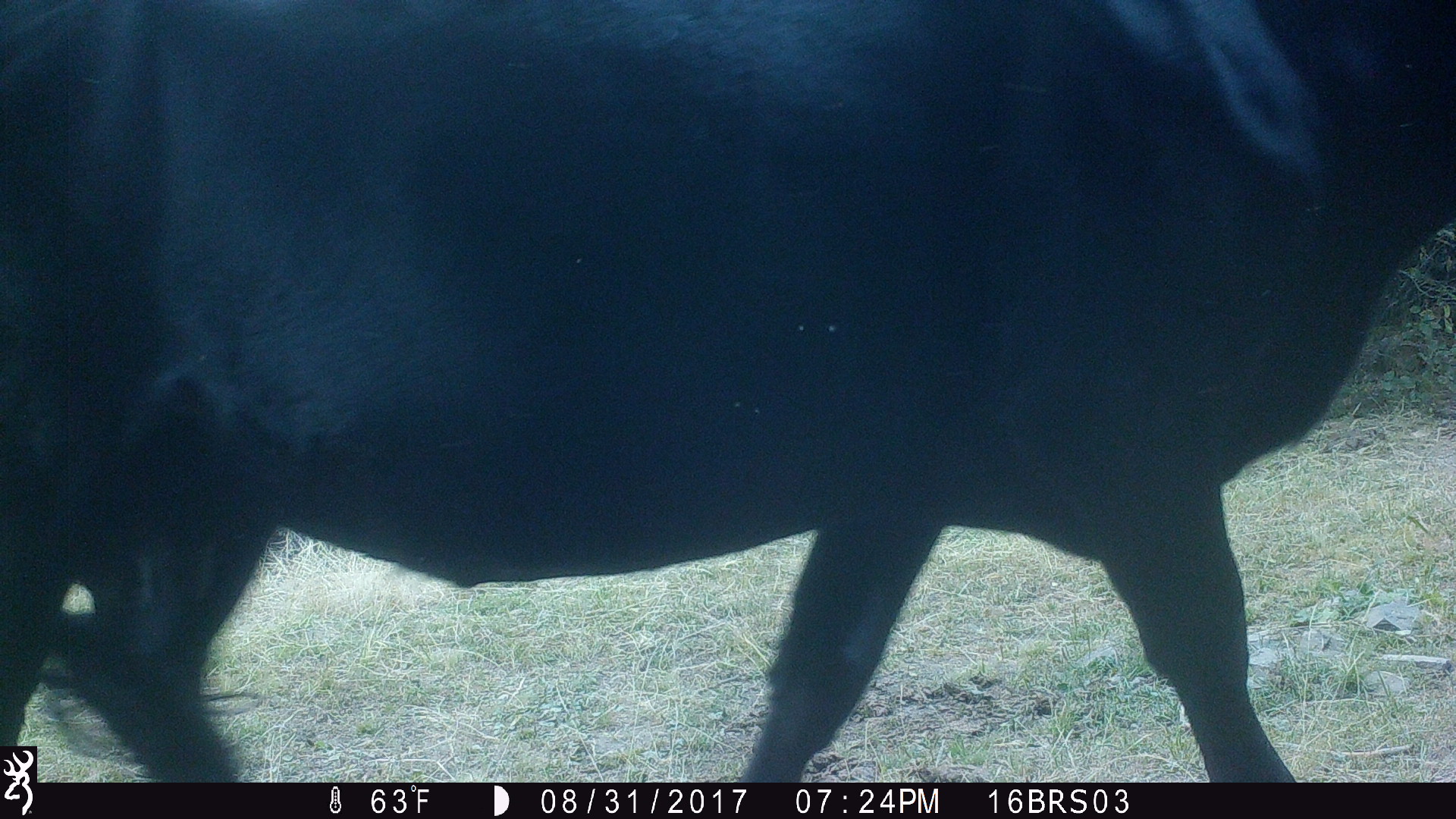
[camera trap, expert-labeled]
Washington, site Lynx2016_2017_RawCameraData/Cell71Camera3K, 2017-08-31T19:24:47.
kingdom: Animalia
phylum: Chordata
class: Mammalia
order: Artiodactyla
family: Bovidae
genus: Bos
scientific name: Bos taurus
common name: domestic cattle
Domestic cattle (Bos taurus). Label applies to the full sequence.